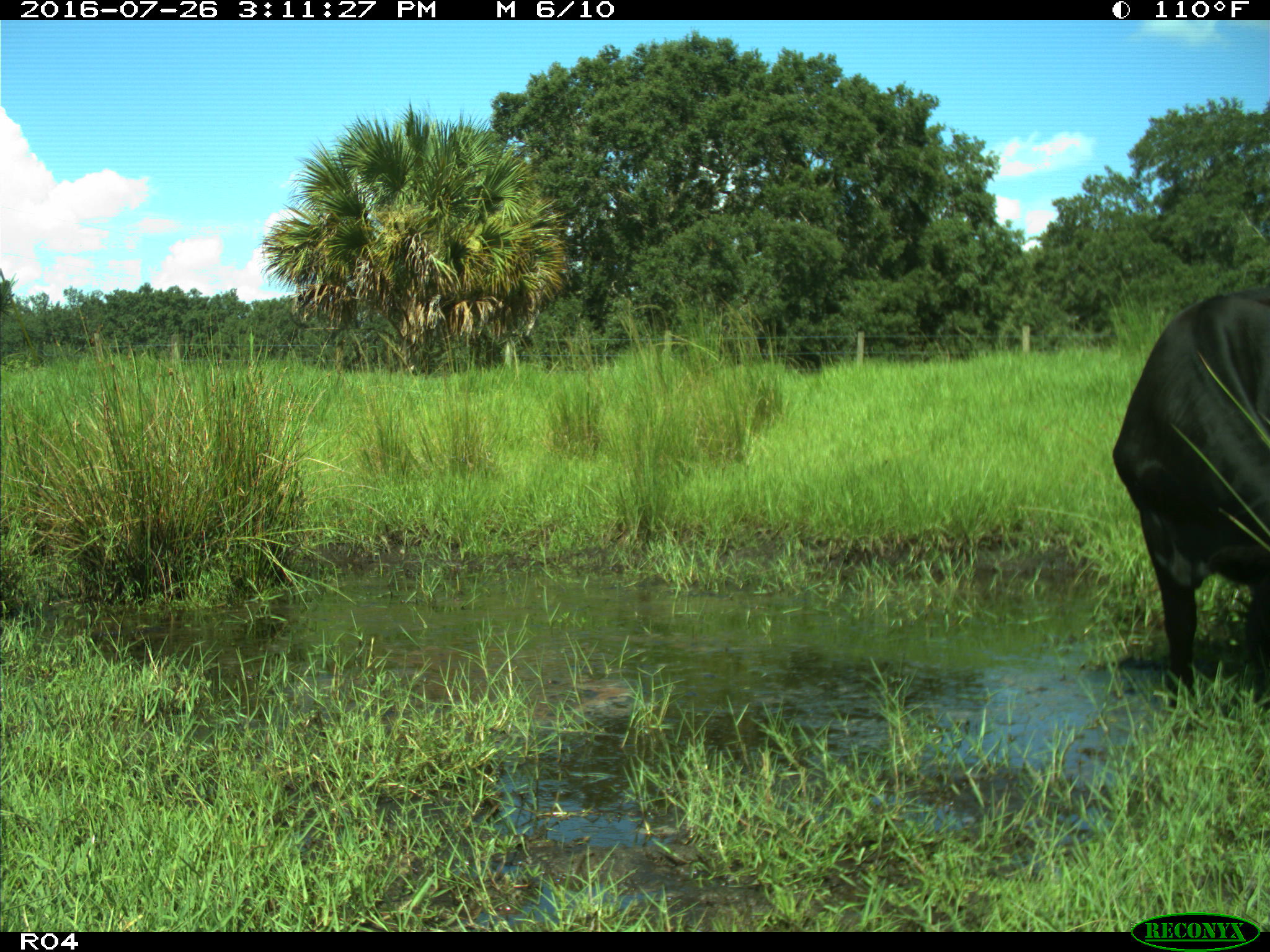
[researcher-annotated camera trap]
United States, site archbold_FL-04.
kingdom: Animalia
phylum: Chordata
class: Mammalia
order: Artiodactyla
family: Bovidae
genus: Bos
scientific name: Bos taurus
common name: domestic cow